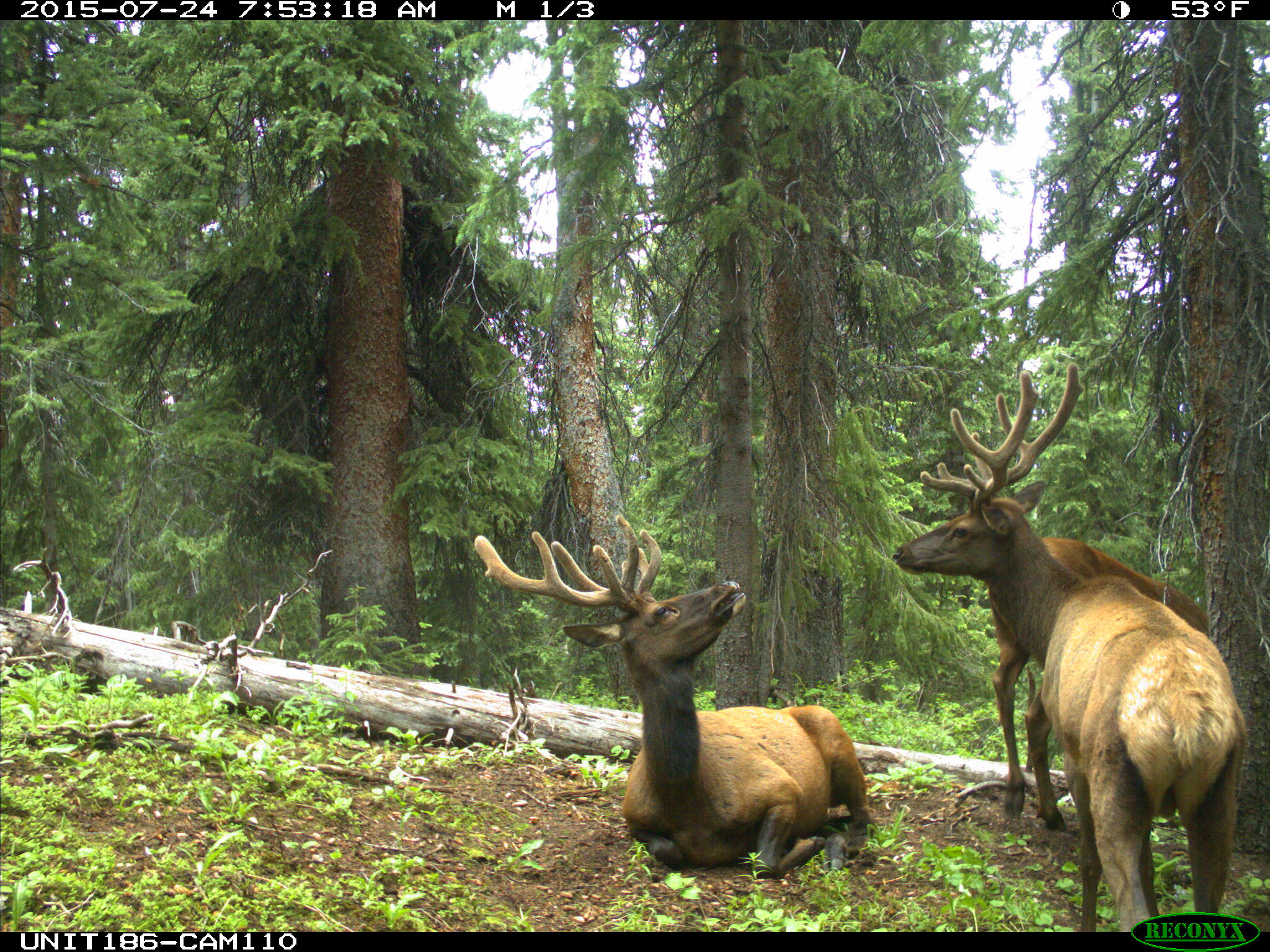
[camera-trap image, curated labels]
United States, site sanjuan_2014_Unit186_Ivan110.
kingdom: Animalia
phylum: Chordata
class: Mammalia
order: Artiodactyla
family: Cervidae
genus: Cervus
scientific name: Cervus elaphus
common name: red deer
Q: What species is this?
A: Cervus elaphus (red deer).